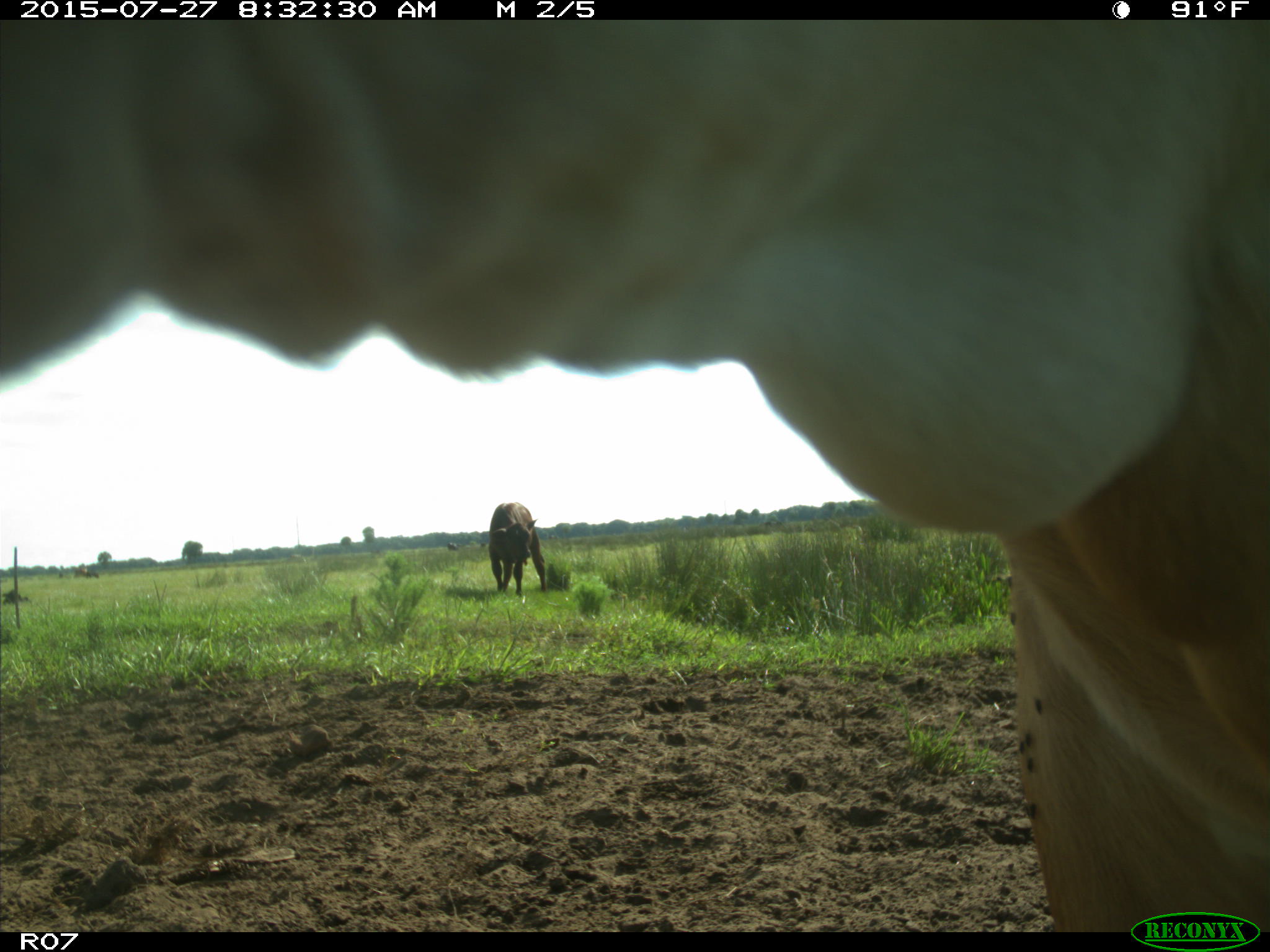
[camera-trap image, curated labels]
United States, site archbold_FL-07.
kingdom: Animalia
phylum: Chordata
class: Mammalia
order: Artiodactyla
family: Bovidae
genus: Bos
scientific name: Bos taurus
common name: domestic cow